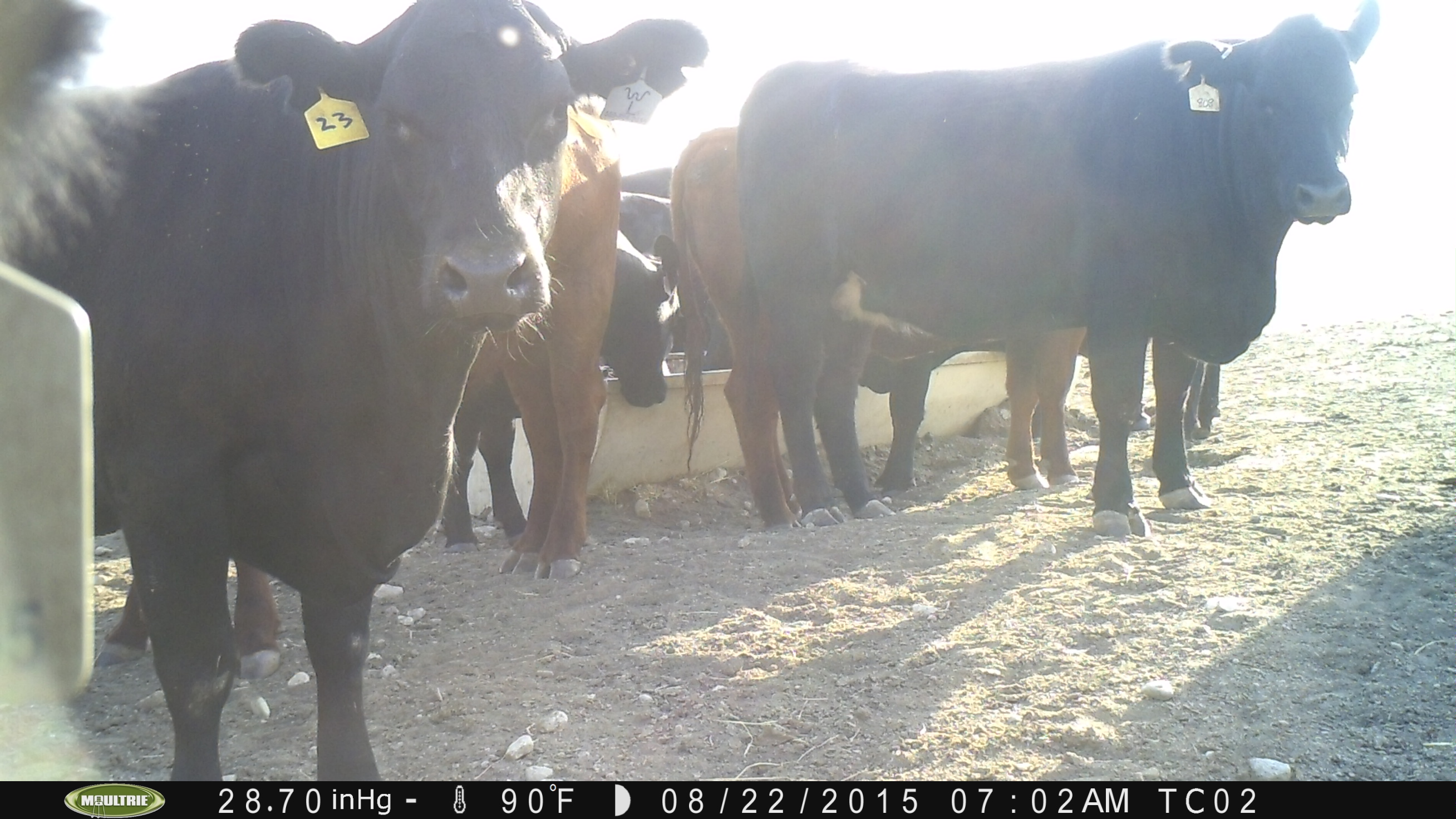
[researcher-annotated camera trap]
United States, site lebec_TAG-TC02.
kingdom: Animalia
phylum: Chordata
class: Mammalia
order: Artiodactyla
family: Bovidae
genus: Bos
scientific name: Bos taurus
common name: domestic cow